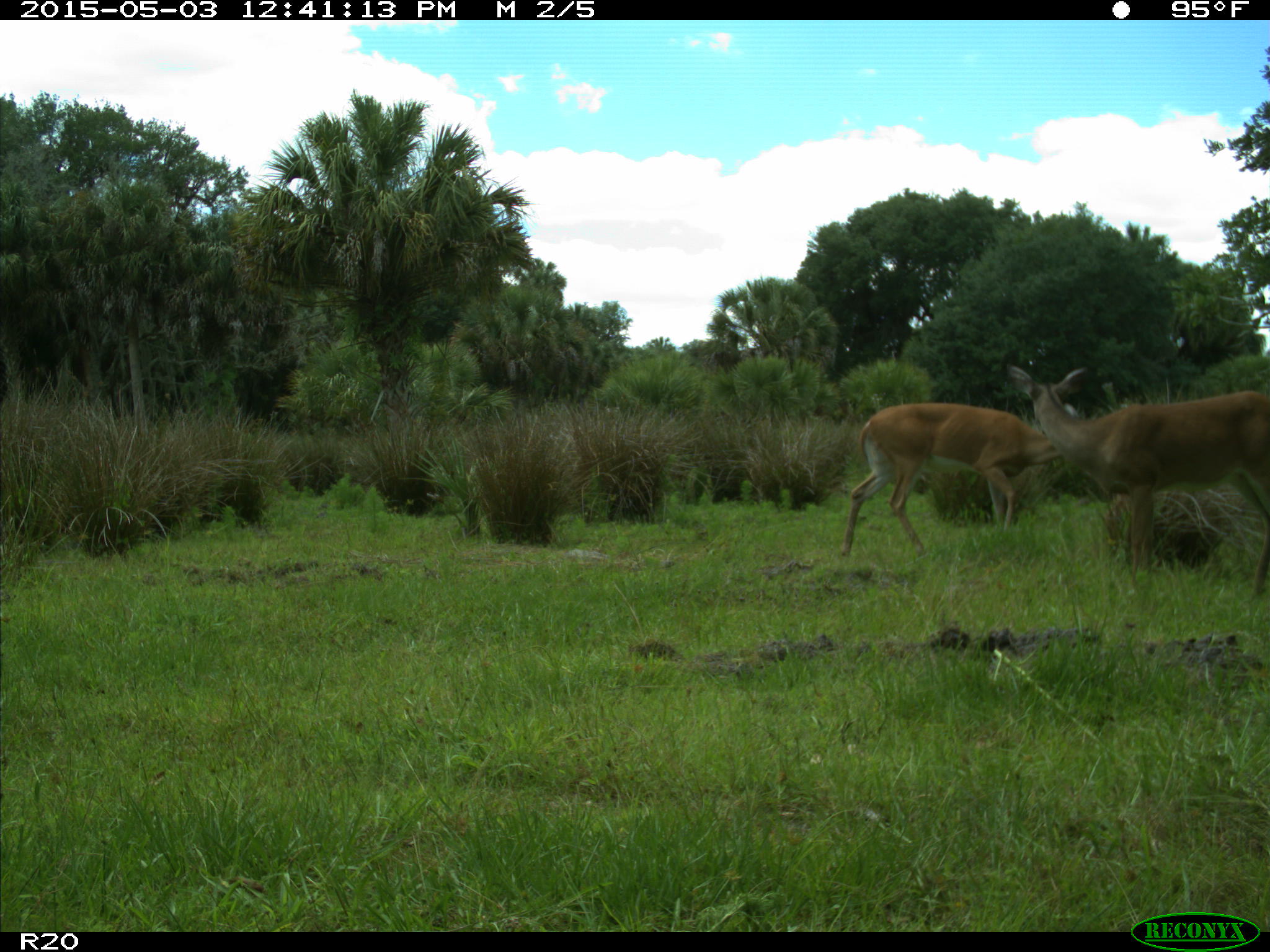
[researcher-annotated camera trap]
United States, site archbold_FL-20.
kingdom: Animalia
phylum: Chordata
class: Mammalia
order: Artiodactyla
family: Cervidae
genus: Odocoileus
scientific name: Odocoileus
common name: deer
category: unidentified deer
Unidentified deer (deer) (Odocoileus).